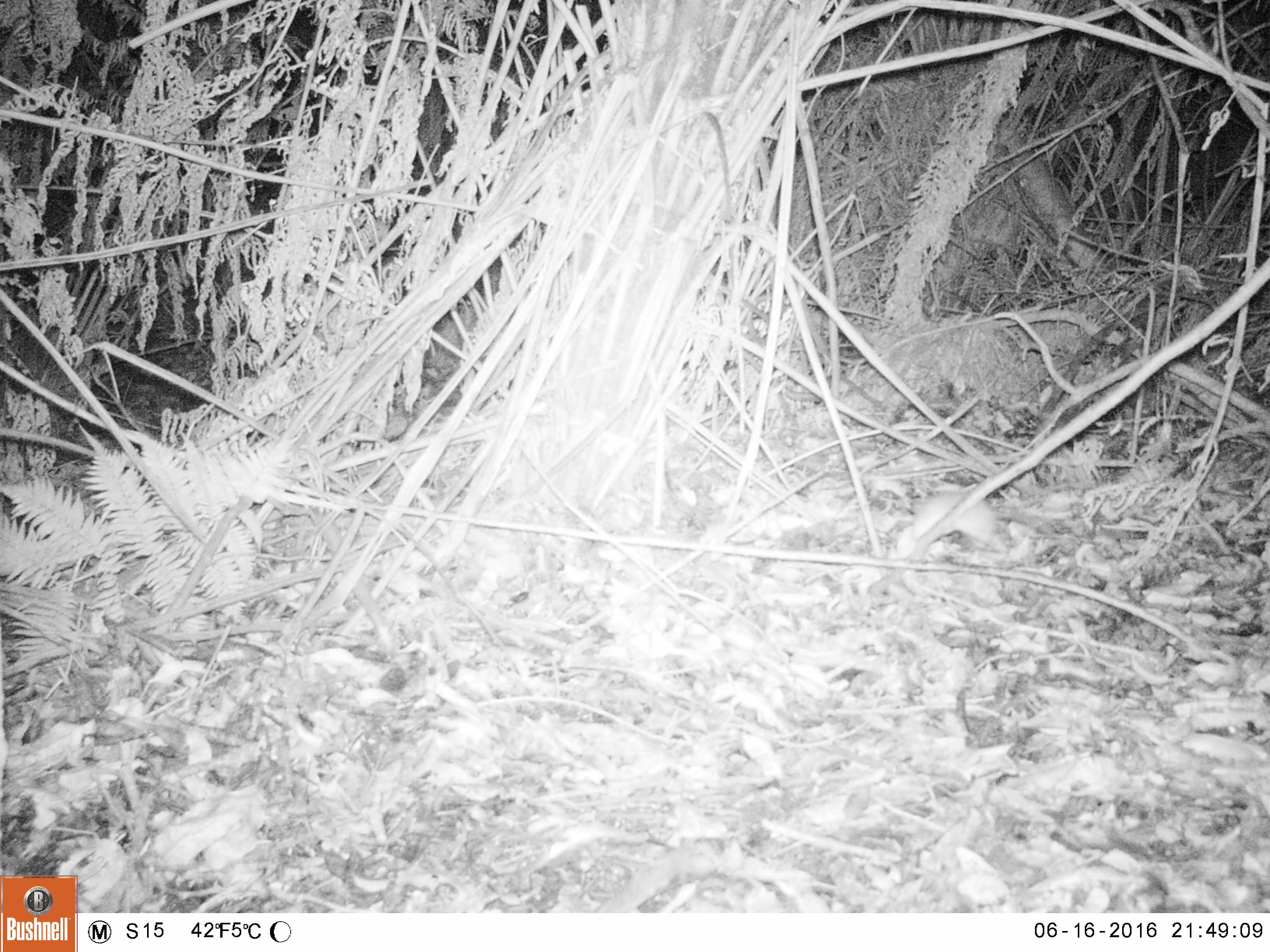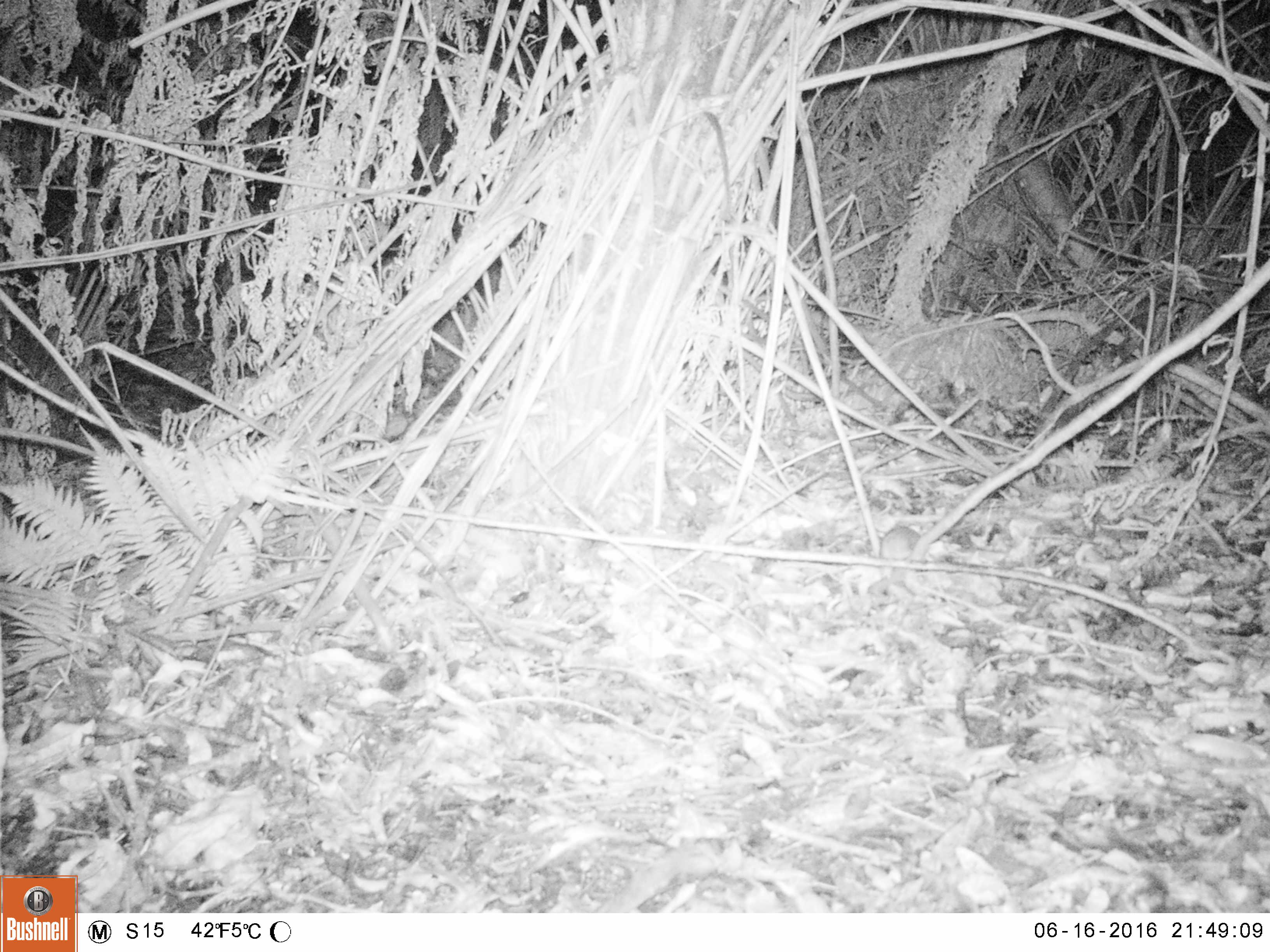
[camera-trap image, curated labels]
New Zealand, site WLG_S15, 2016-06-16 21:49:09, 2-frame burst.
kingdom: Animalia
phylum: Chordata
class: Mammalia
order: Rodentia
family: Muridae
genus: Rattus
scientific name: Rattus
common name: rat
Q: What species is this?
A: Rat (Rattus).